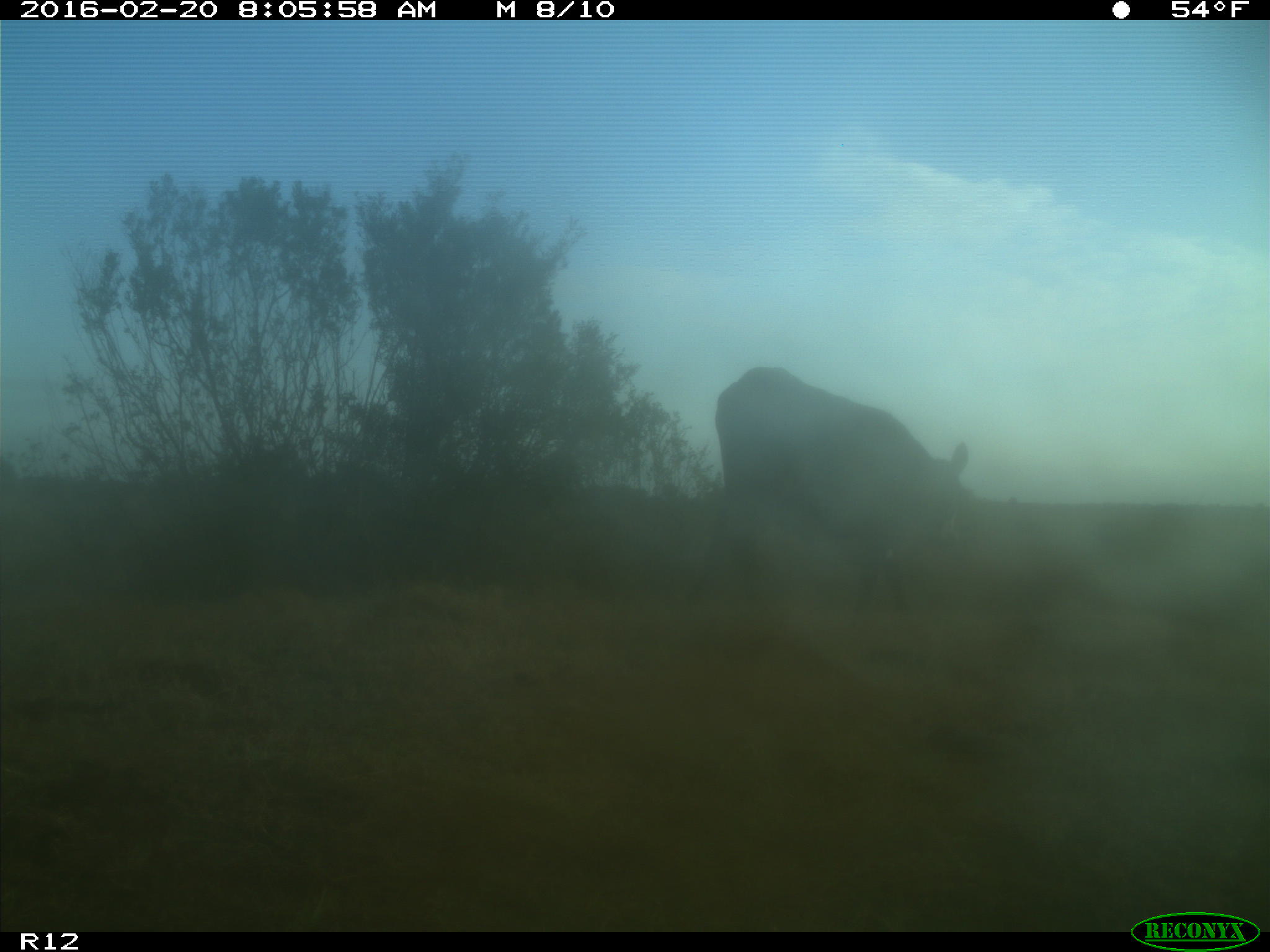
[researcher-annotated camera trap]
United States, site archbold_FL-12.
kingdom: Animalia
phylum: Chordata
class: Mammalia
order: Artiodactyla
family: Bovidae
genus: Bos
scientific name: Bos taurus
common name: domestic cow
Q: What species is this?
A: Bos taurus (domestic cow).